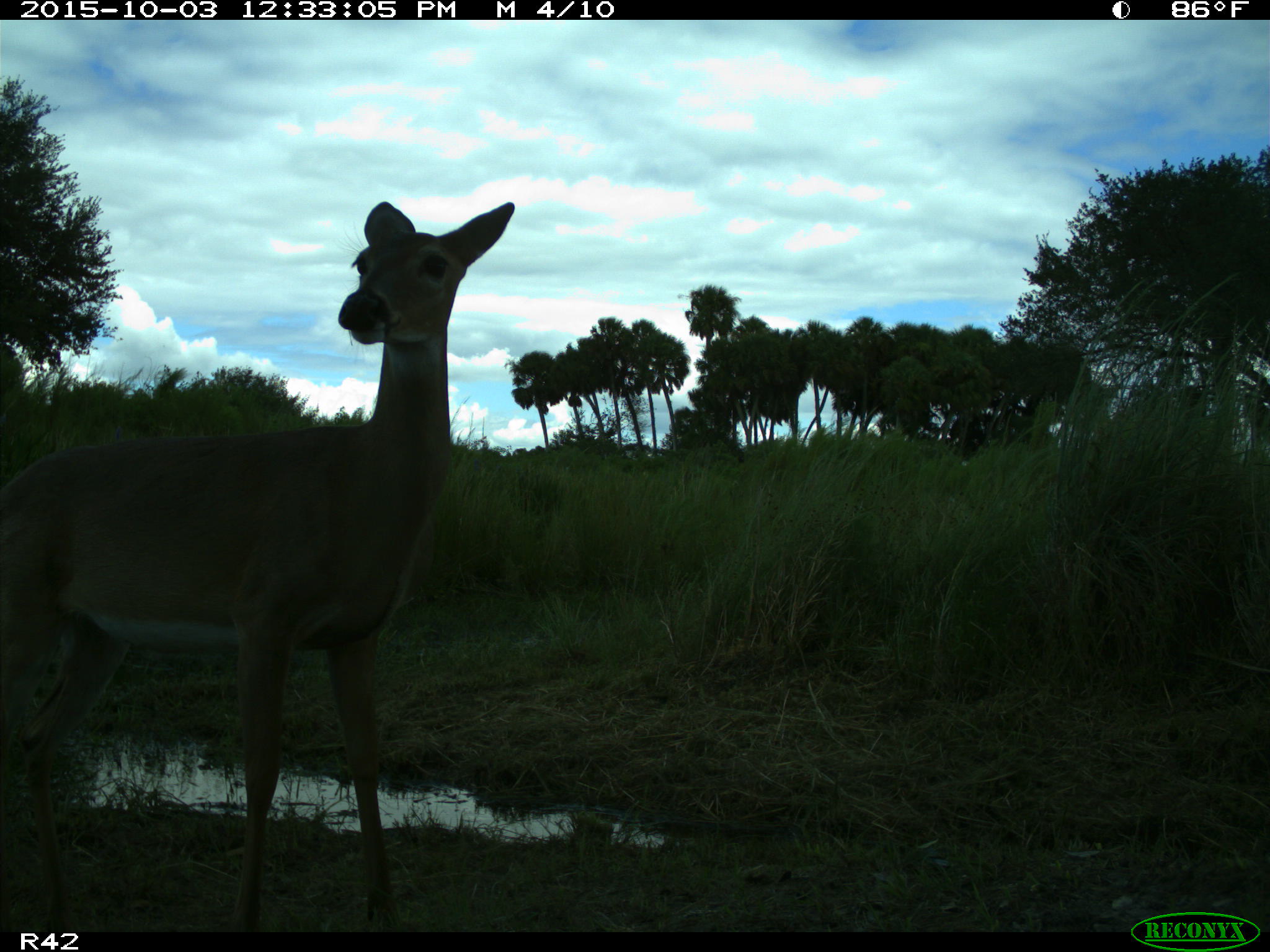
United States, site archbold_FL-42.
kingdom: Animalia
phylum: Chordata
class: Mammalia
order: Artiodactyla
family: Cervidae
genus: Odocoileus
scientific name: Odocoileus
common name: deer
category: unidentified deer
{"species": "unidentified deer (deer) (Odocoileus)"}